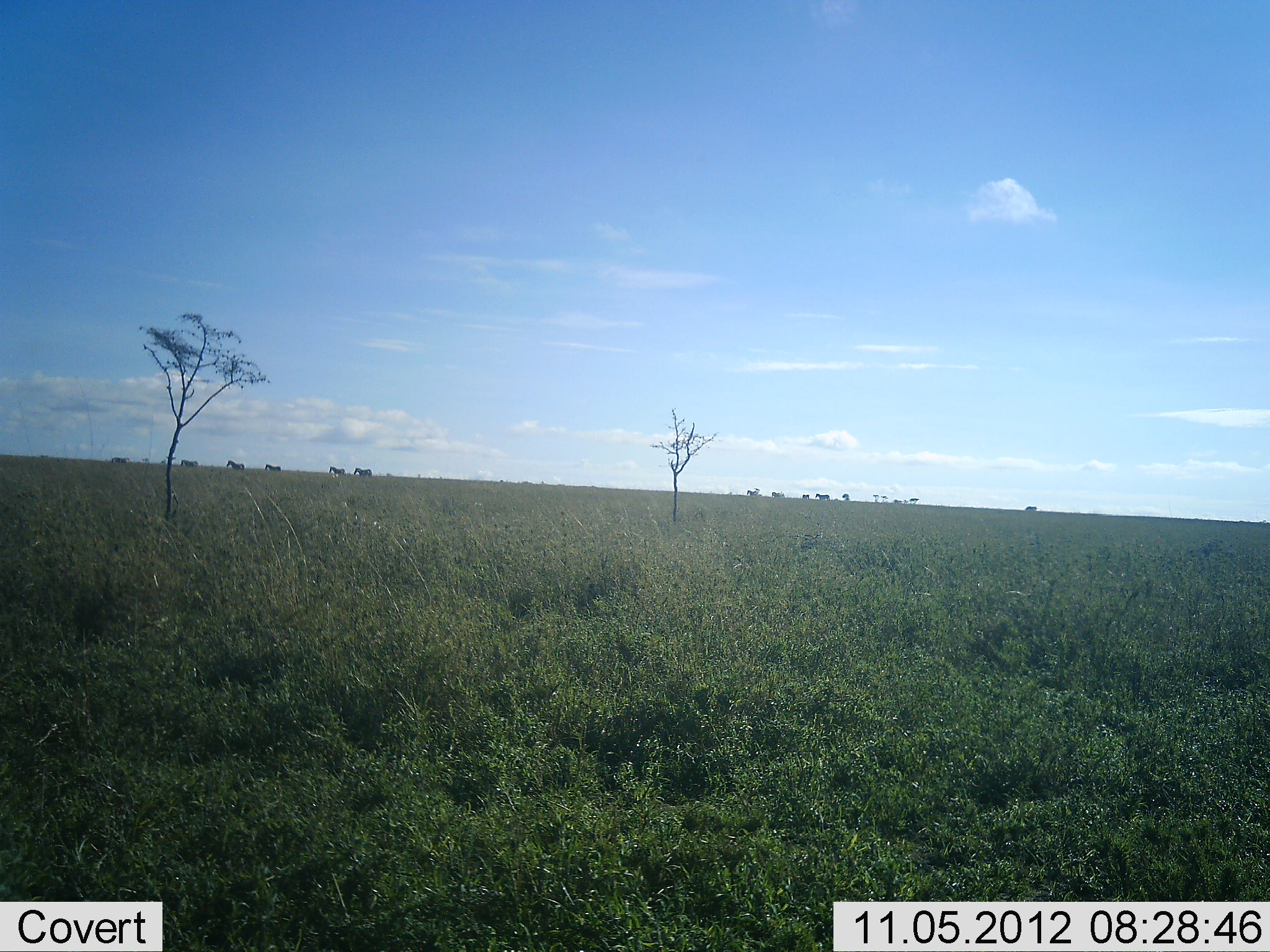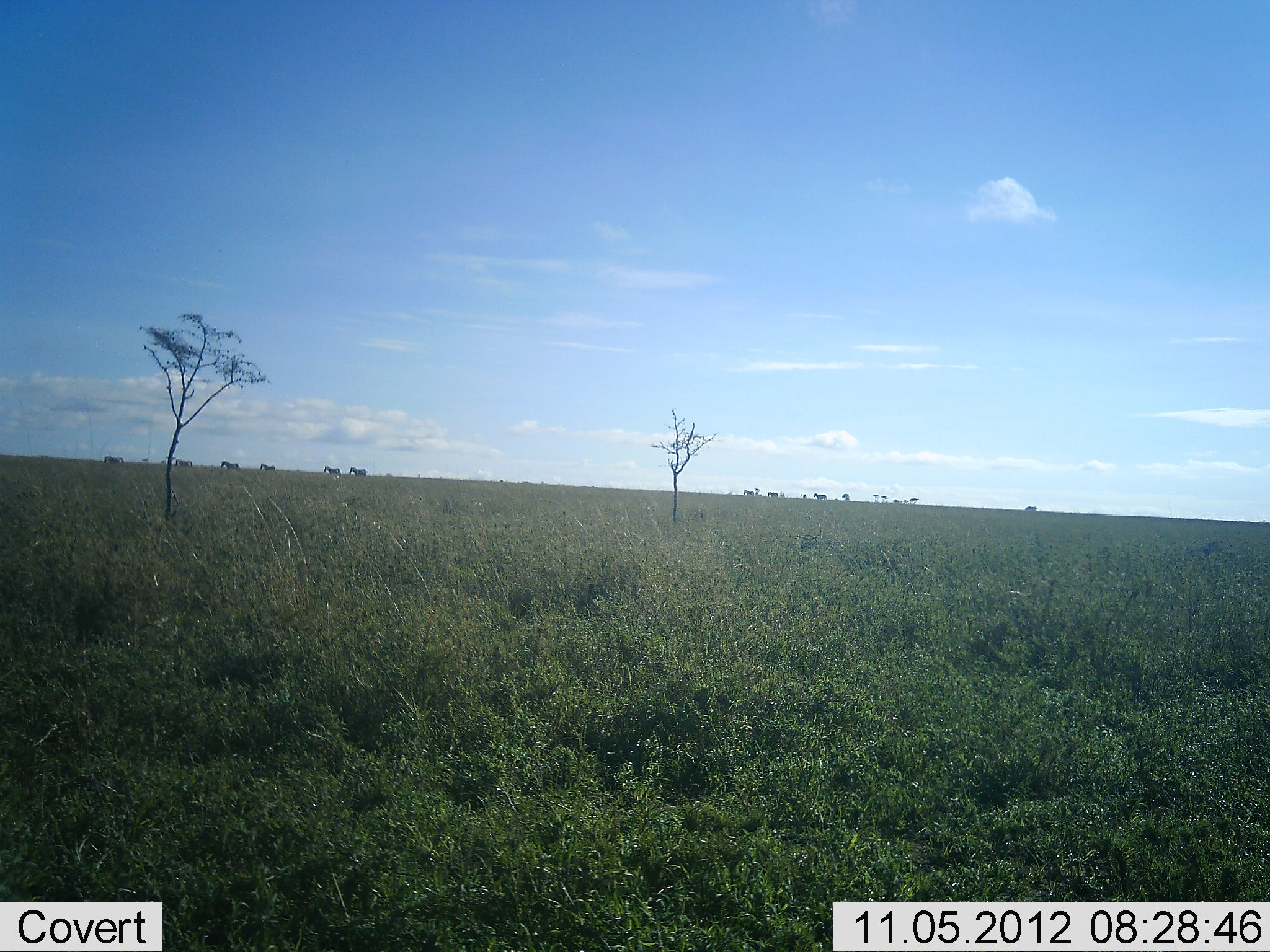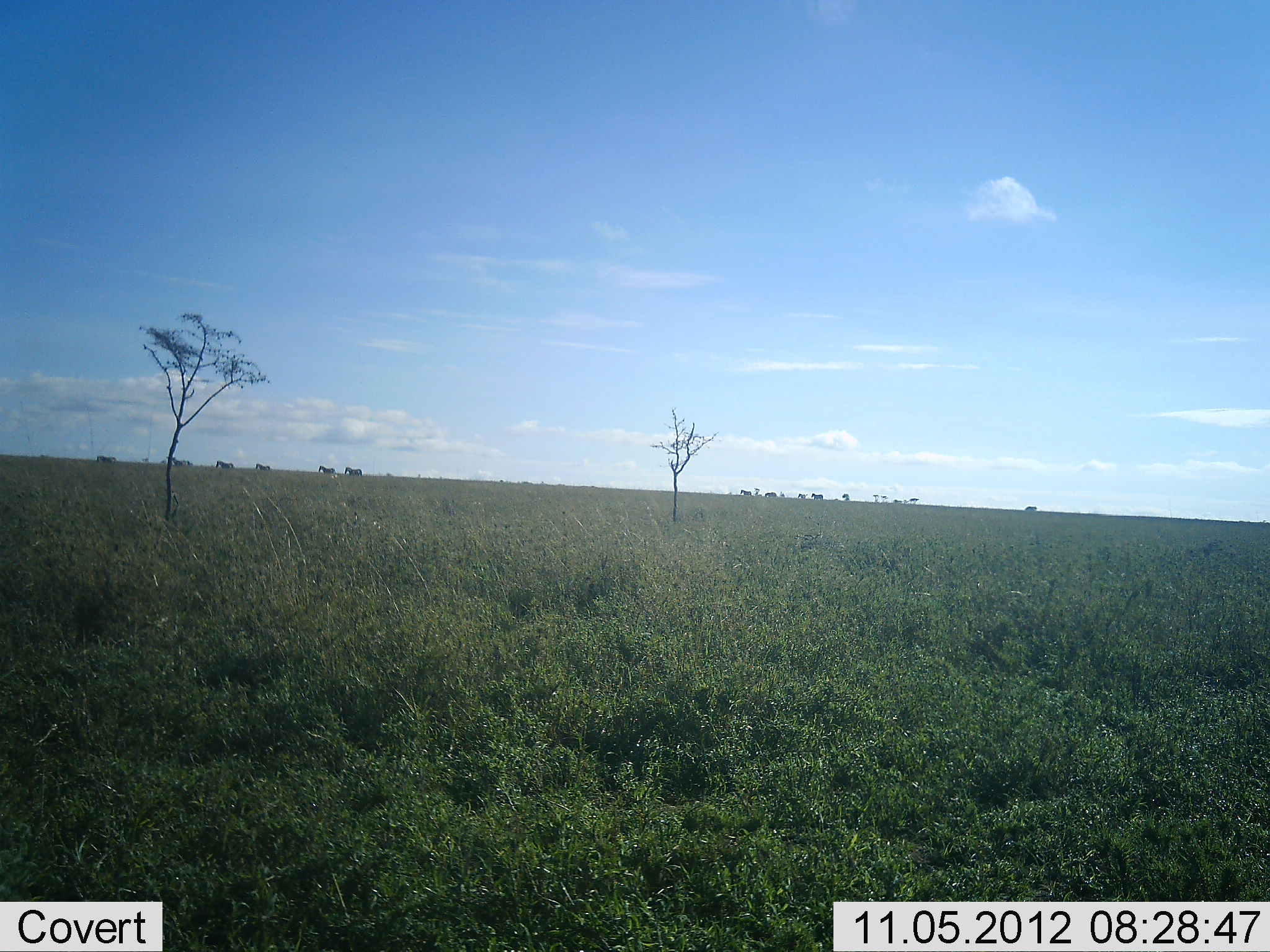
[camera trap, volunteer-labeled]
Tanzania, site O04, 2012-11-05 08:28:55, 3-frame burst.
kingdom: Animalia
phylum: Chordata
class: Mammalia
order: Perissodactyla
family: Equidae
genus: Equus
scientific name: Equus quagga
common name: plains zebra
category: zebra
Zebra (plains zebra) (Equus quagga), count 10. Behavior (volunteer vote fractions): standing 0%, resting 0%, moving 100%, interacting 0%. Young present (vote fraction): 0%. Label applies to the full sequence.